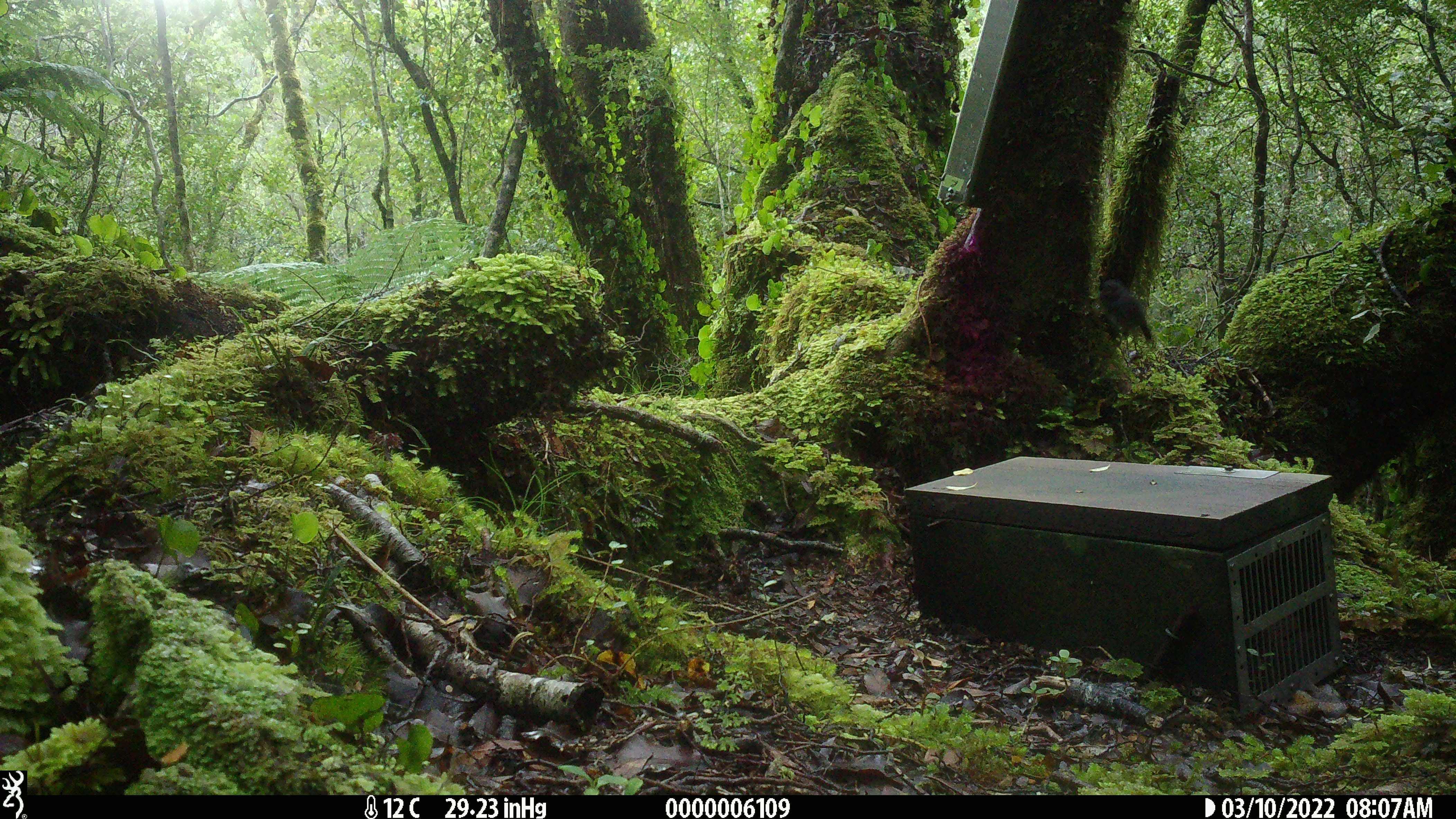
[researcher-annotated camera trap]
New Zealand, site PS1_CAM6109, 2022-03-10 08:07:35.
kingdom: Animalia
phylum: Chordata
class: Aves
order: Passeriformes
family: Petroicidae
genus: Petroica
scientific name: Petroica macrocephala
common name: tomtit